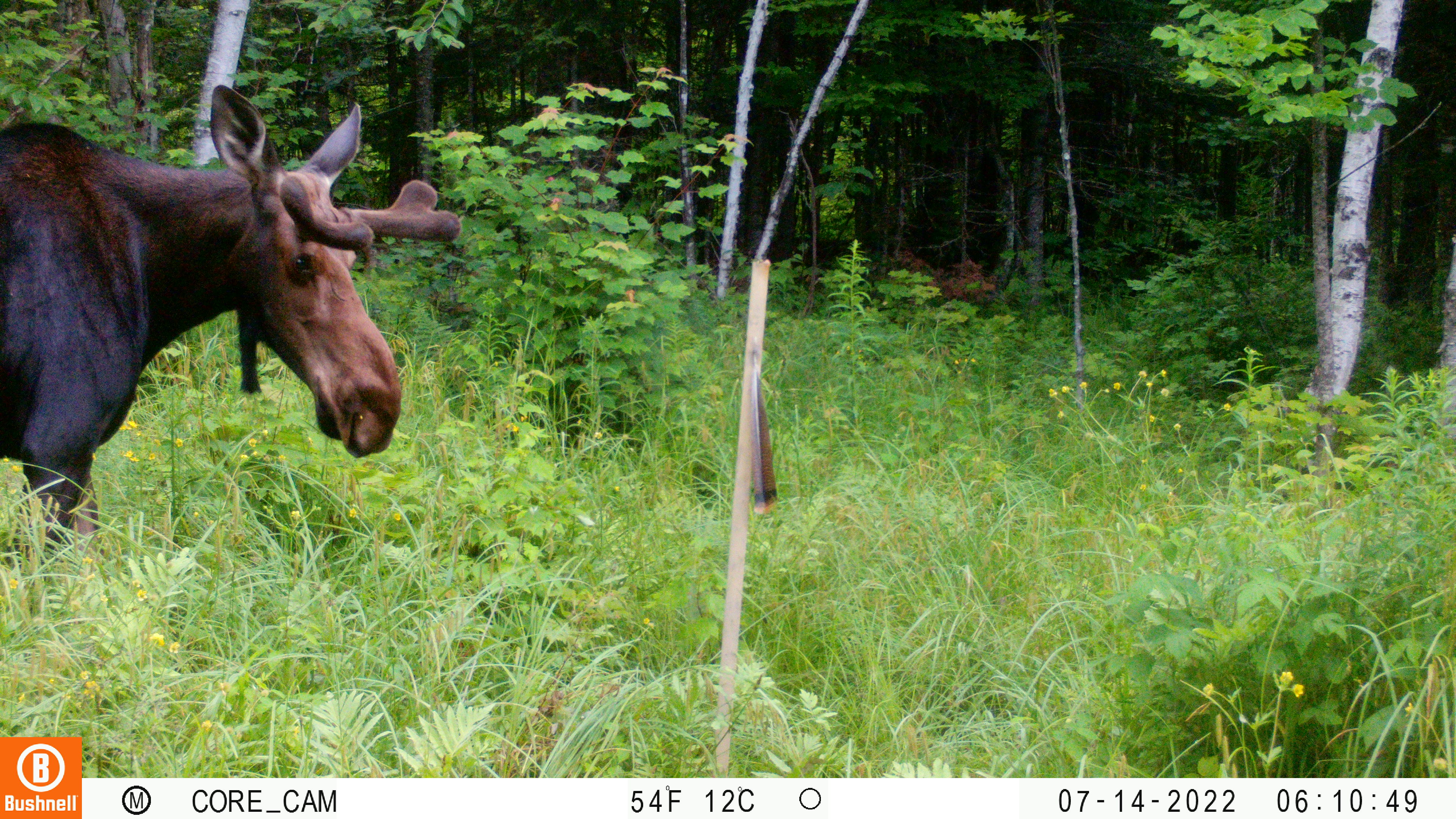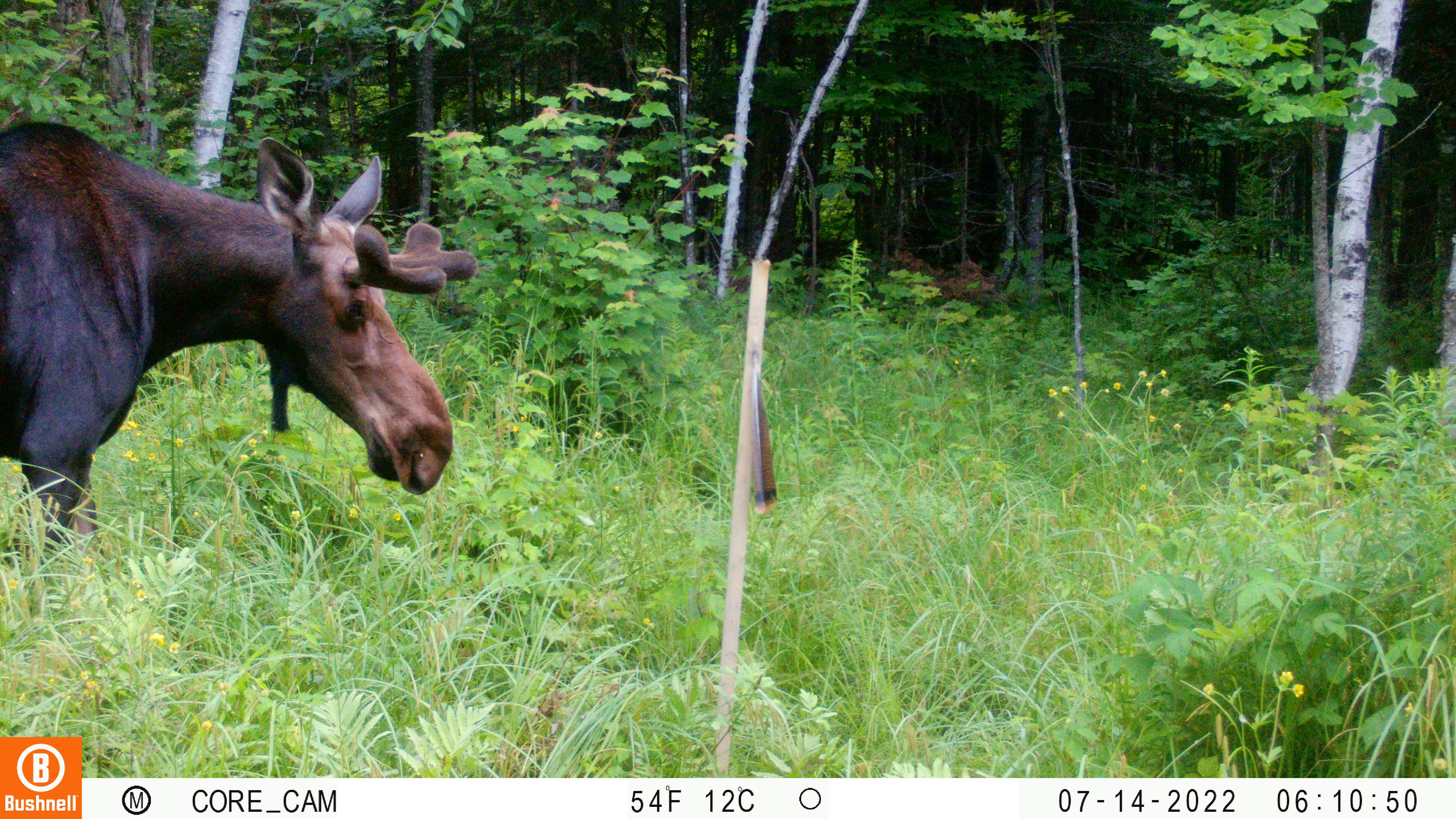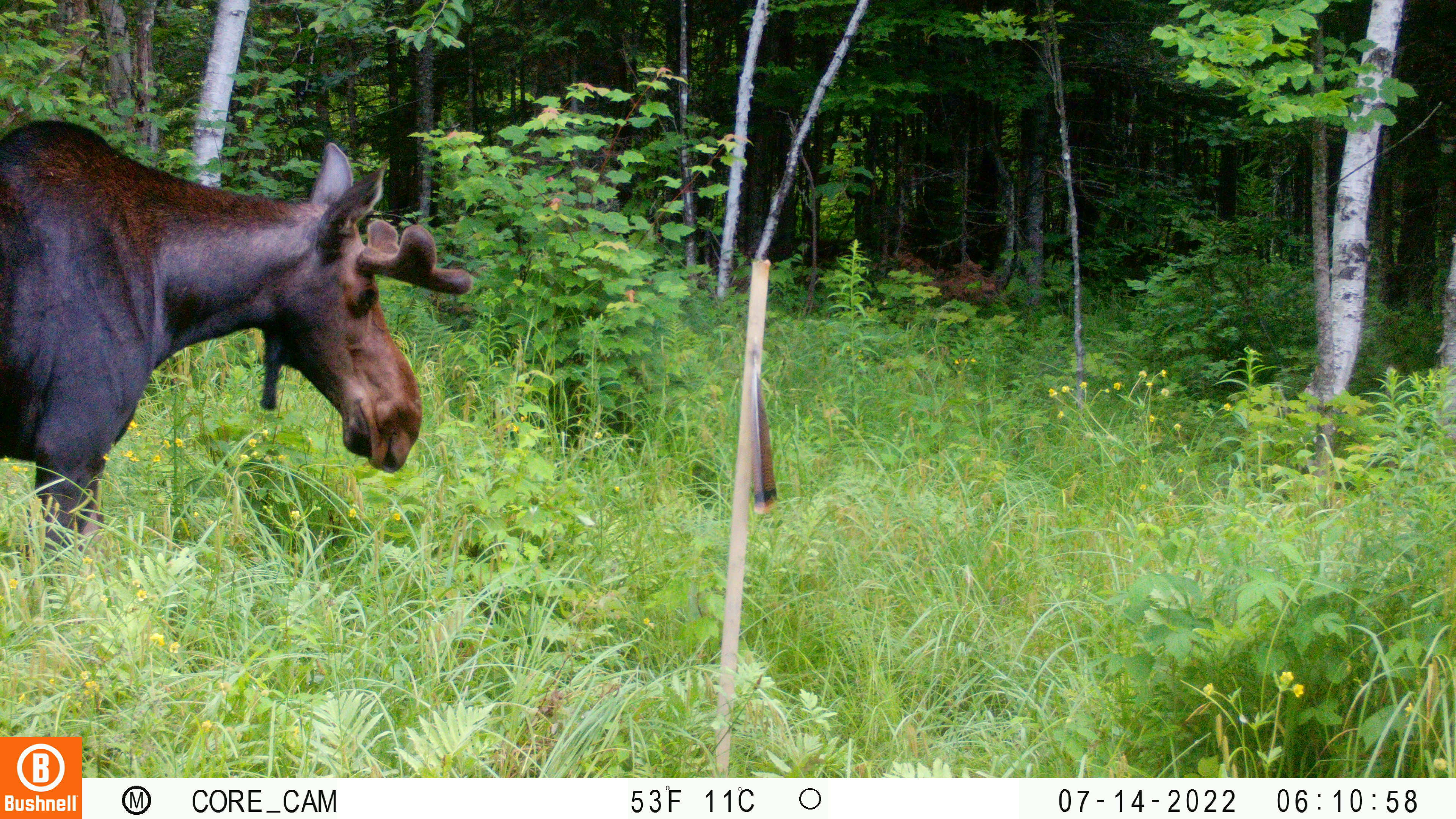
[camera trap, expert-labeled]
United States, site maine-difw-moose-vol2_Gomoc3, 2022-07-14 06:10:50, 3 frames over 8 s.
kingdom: Animalia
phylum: Chordata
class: Mammalia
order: Artiodactyla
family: Cervidae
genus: Alces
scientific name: Alces alces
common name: moose